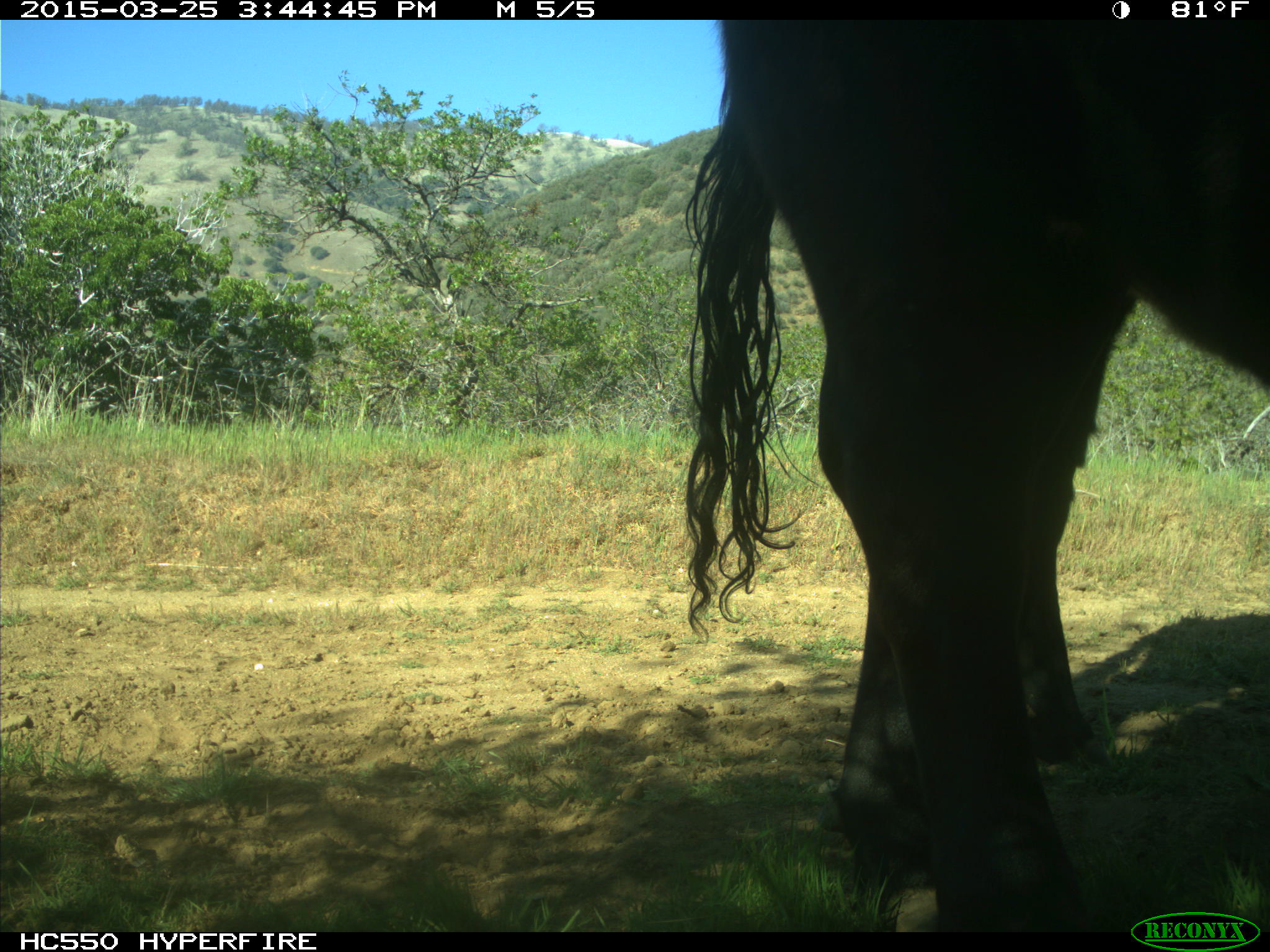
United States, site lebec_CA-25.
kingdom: Animalia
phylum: Chordata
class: Mammalia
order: Artiodactyla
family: Bovidae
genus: Bos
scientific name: Bos taurus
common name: domestic cow